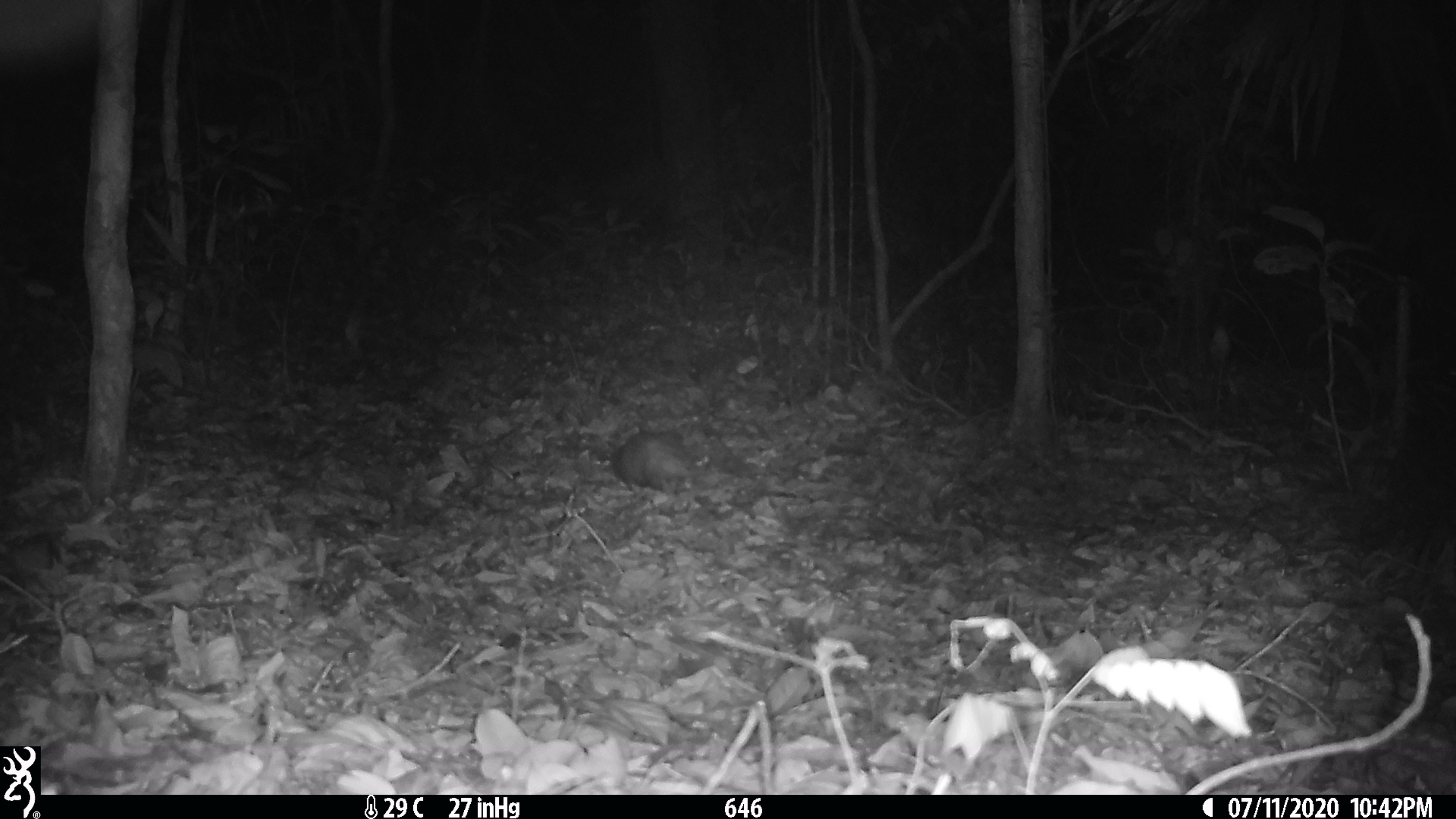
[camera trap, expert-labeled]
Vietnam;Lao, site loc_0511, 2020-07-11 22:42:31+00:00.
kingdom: Animalia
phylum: Chordata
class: Mammalia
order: Rodentia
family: Hystricidae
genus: Atherurus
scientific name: Atherurus macrourus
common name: asiatic brush-tailed porcupine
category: asiatic brush tailed porcupine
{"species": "asiatic brush tailed porcupine (asiatic brush-tailed porcupine) (Atherurus macrourus)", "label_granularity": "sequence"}